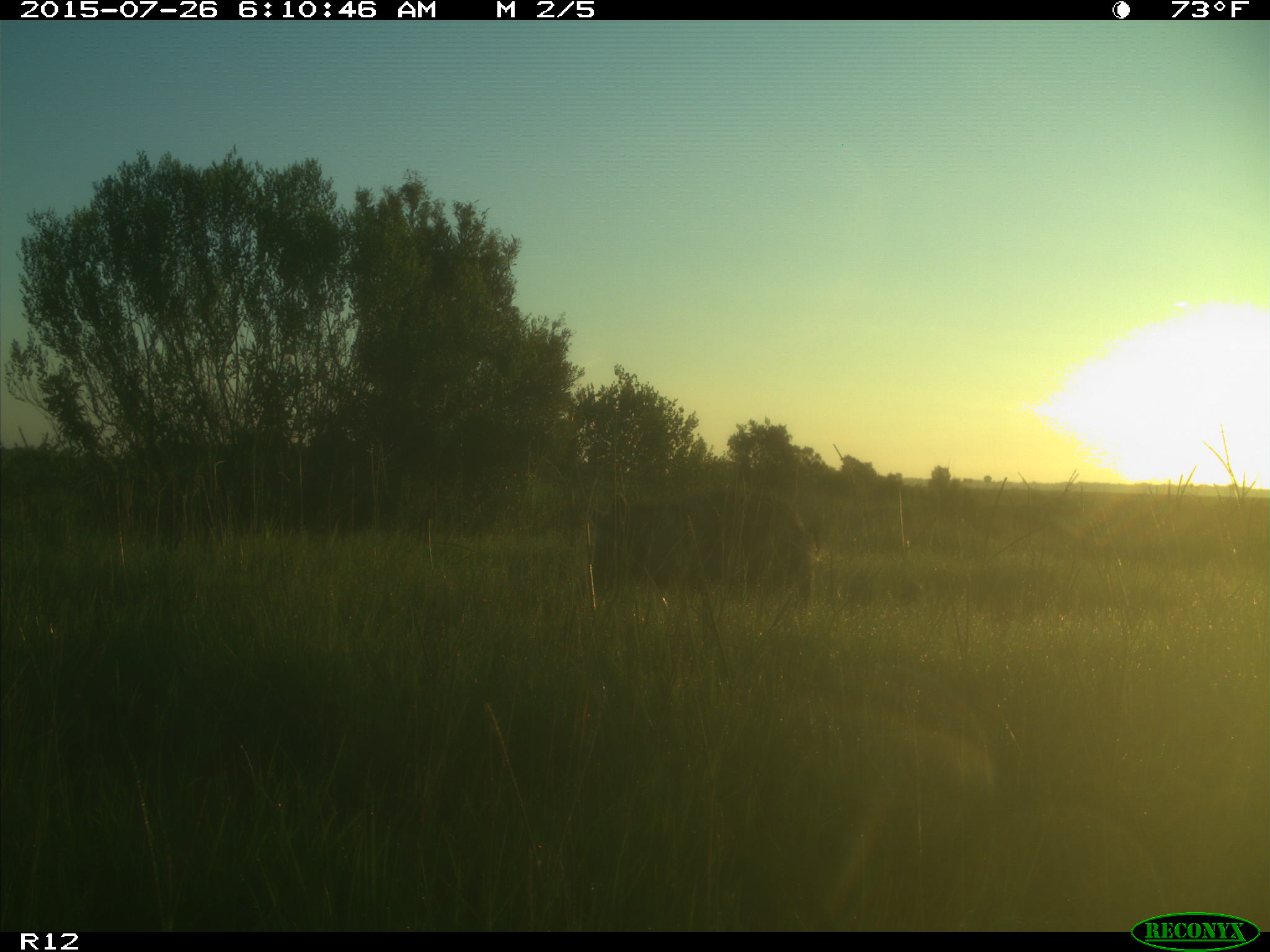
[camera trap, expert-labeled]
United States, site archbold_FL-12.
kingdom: Animalia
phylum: Chordata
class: Mammalia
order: Artiodactyla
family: Suidae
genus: Sus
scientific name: Sus scrofa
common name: wild boar